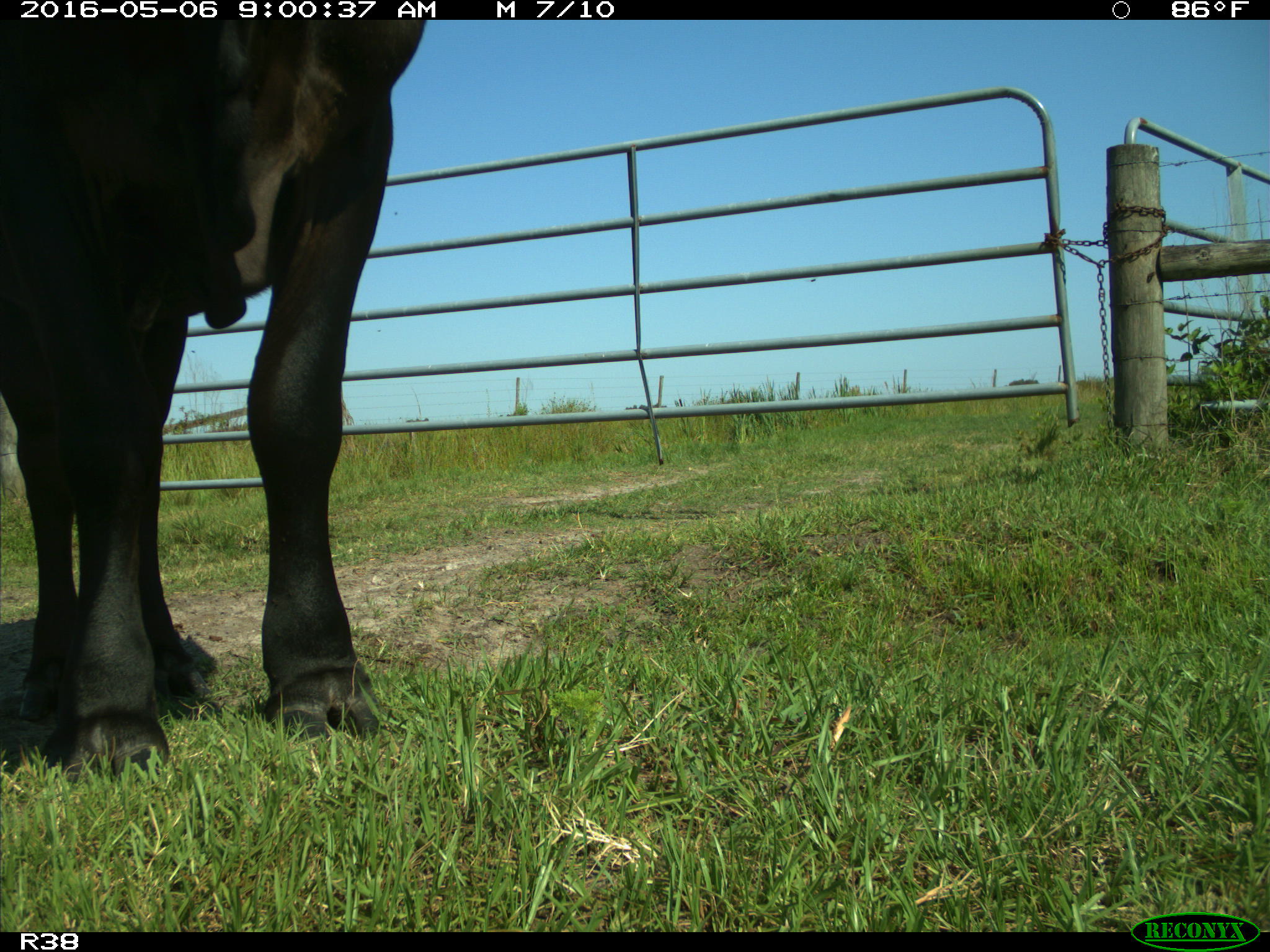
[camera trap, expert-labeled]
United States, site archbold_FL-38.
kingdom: Animalia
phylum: Chordata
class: Mammalia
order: Artiodactyla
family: Bovidae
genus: Bos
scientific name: Bos taurus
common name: domestic cow